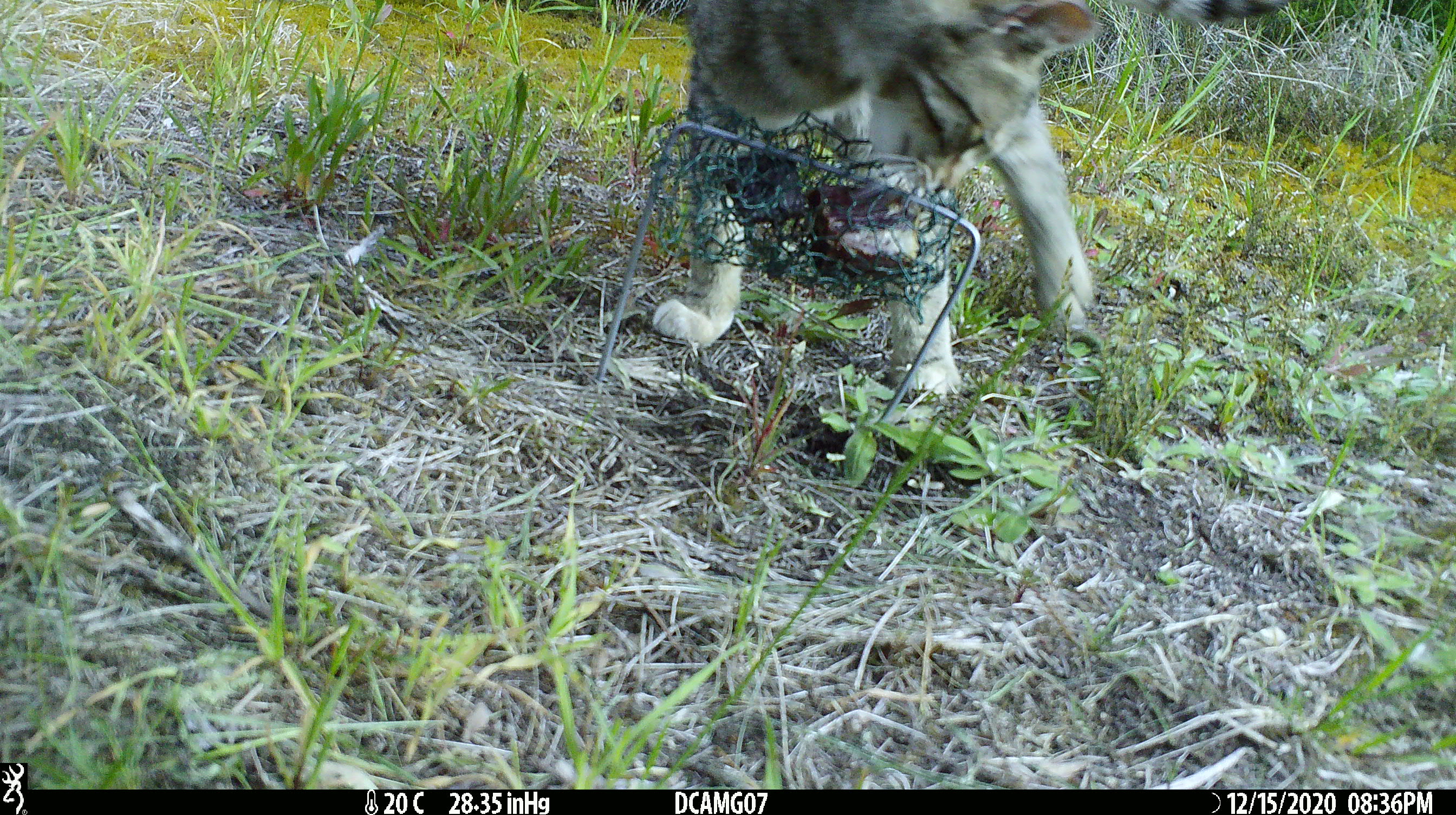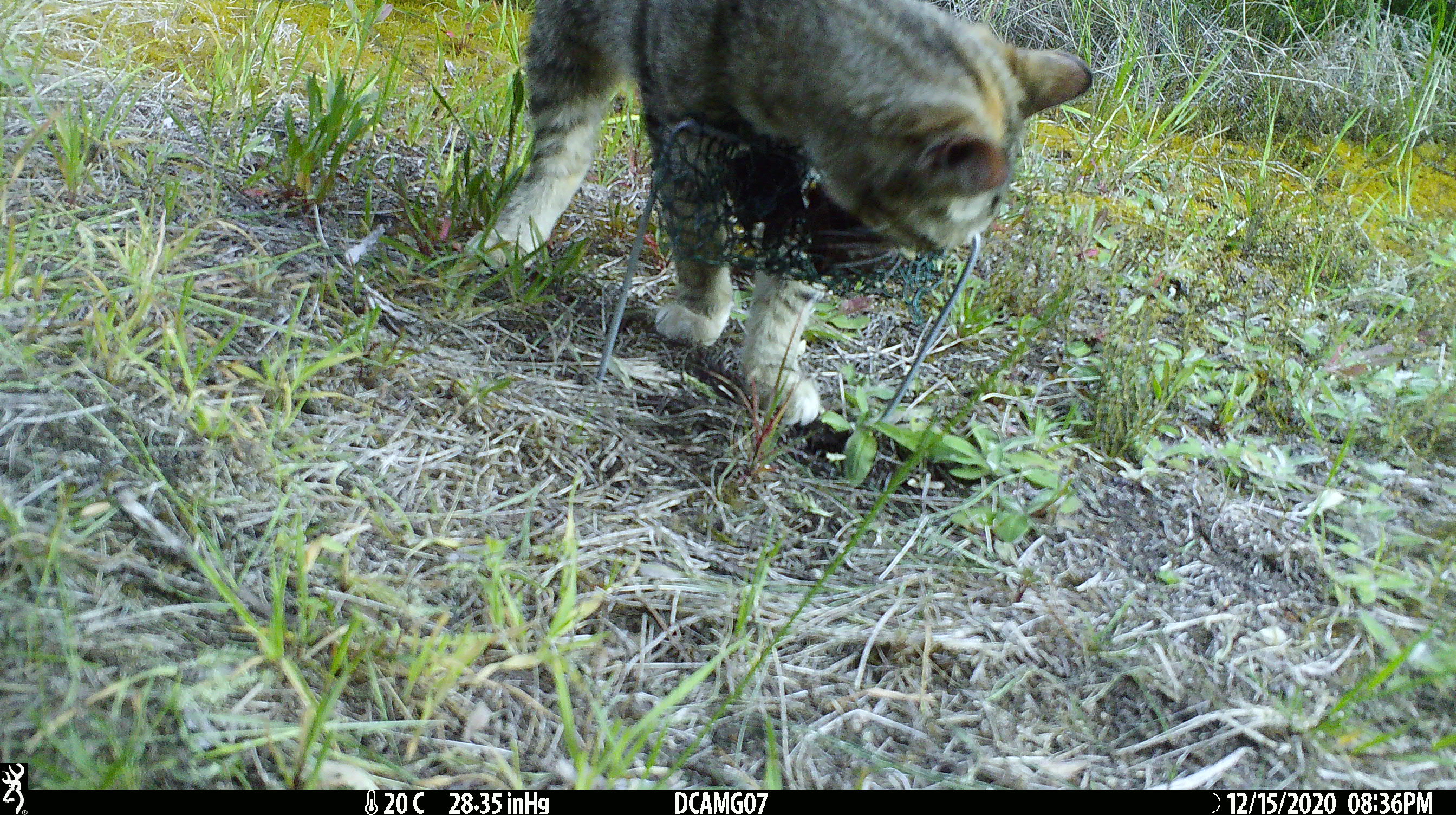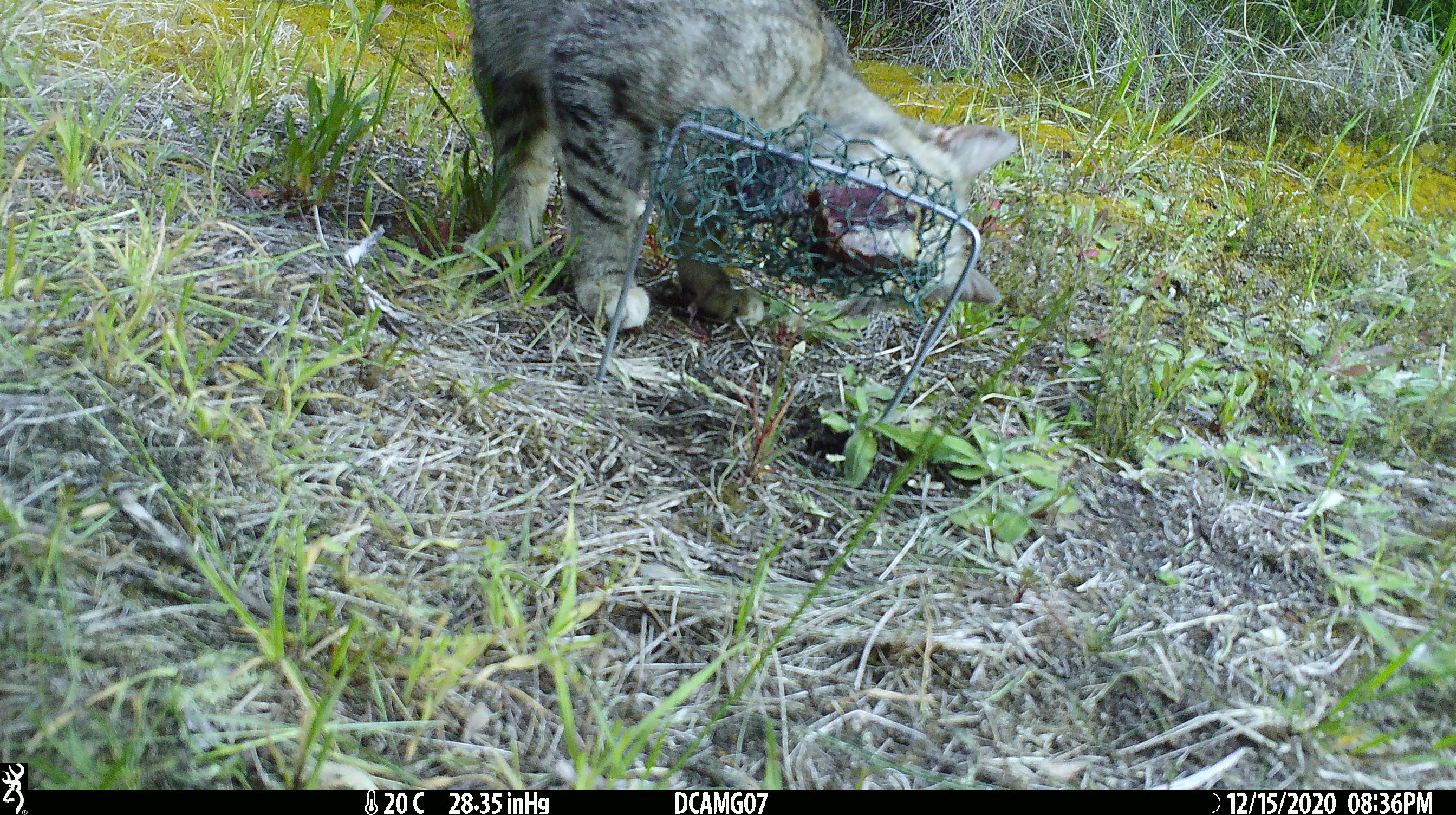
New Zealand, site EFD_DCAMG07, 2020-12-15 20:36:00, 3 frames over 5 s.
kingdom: Animalia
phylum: Chordata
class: Mammalia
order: Carnivora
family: Felidae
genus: Felis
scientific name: Felis catus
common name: domestic cat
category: cat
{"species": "cat (domestic cat) (Felis catus)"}